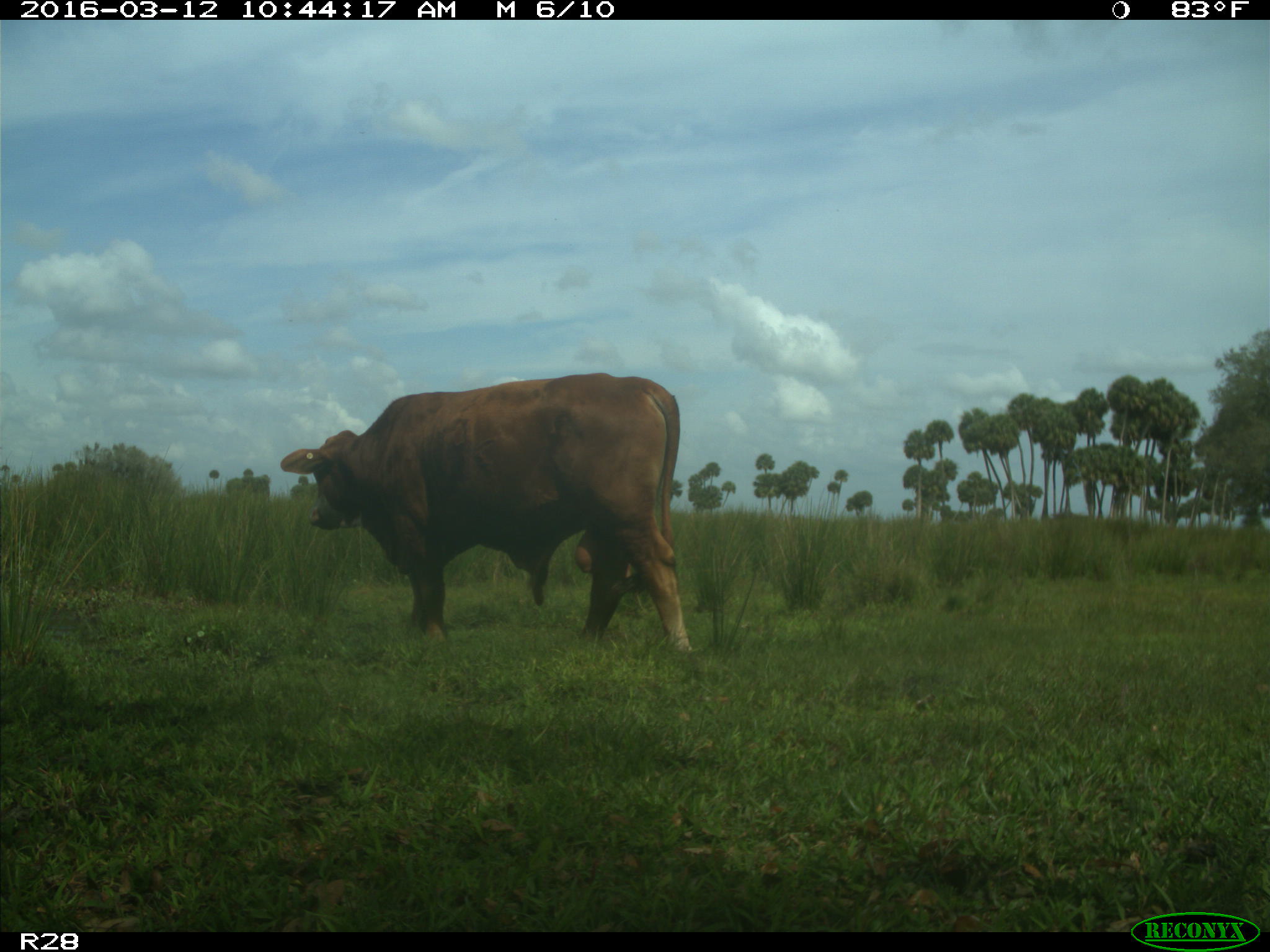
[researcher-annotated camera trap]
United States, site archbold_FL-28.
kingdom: Animalia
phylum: Chordata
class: Mammalia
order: Artiodactyla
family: Bovidae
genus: Bos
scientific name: Bos taurus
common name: domestic cow